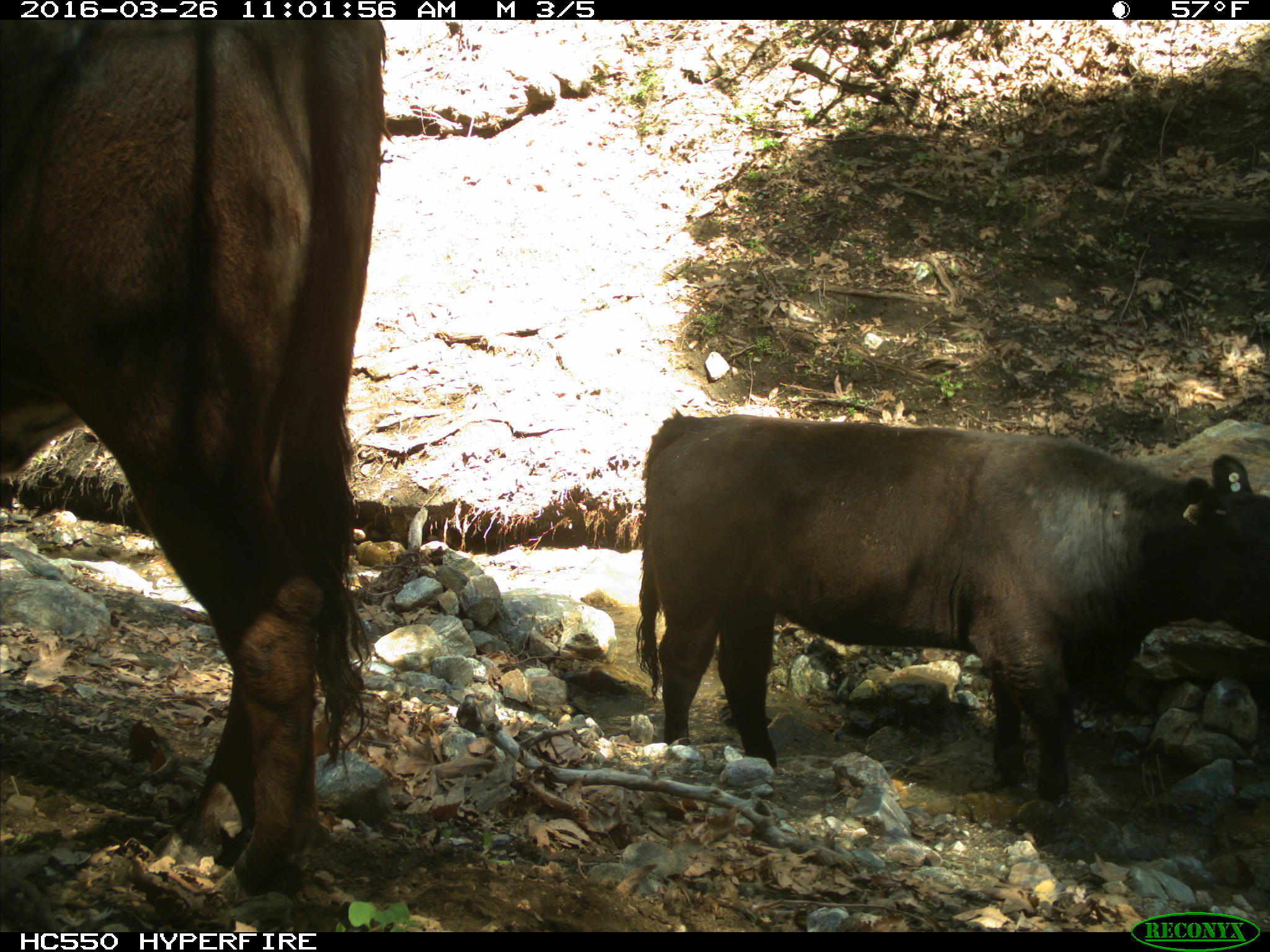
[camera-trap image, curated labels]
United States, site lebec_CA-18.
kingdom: Animalia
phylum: Chordata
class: Mammalia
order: Artiodactyla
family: Bovidae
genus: Bos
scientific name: Bos taurus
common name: domestic cow